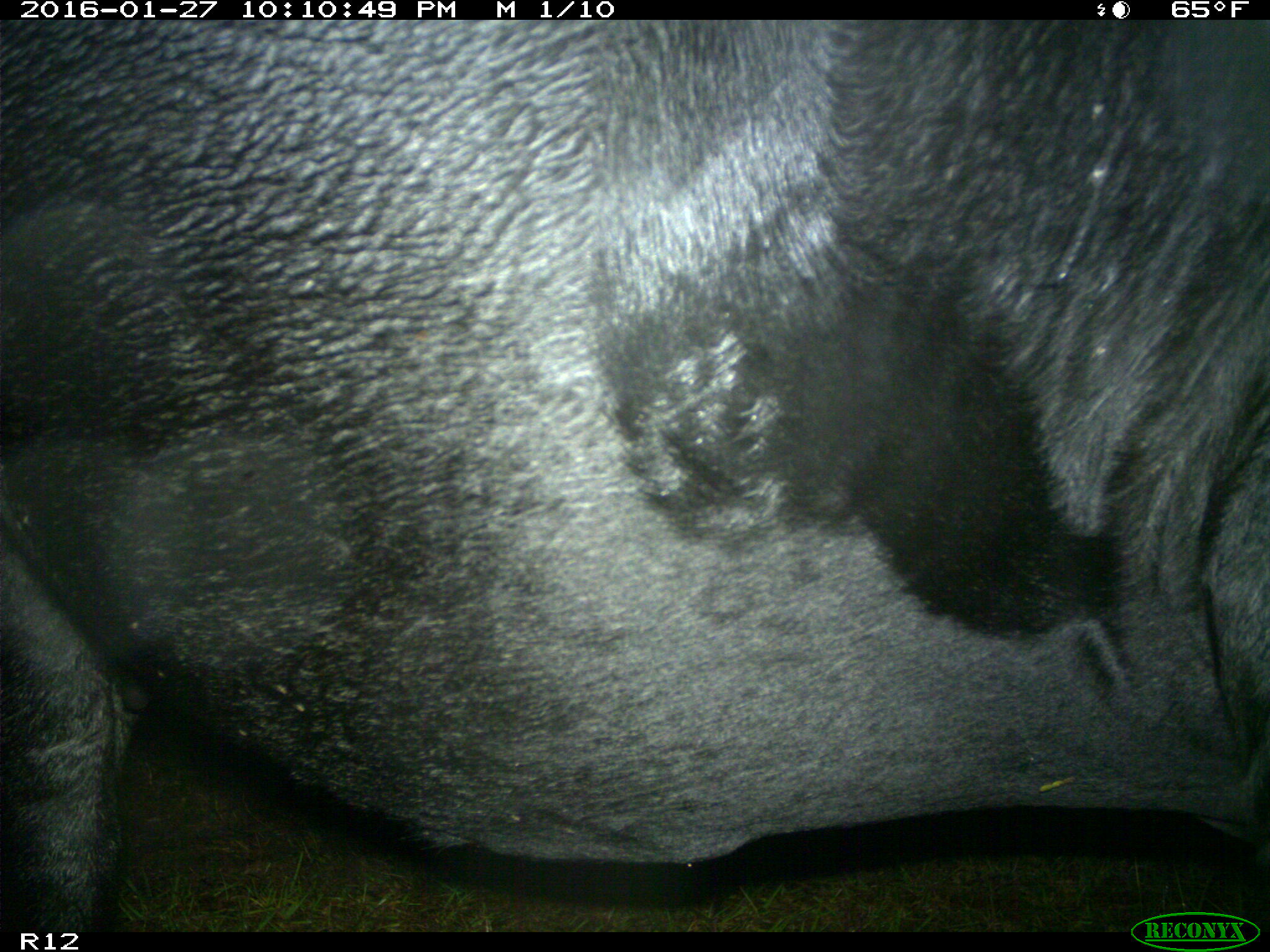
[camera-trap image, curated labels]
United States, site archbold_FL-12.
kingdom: Animalia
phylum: Chordata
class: Mammalia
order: Artiodactyla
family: Bovidae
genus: Bos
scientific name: Bos taurus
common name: domestic cow